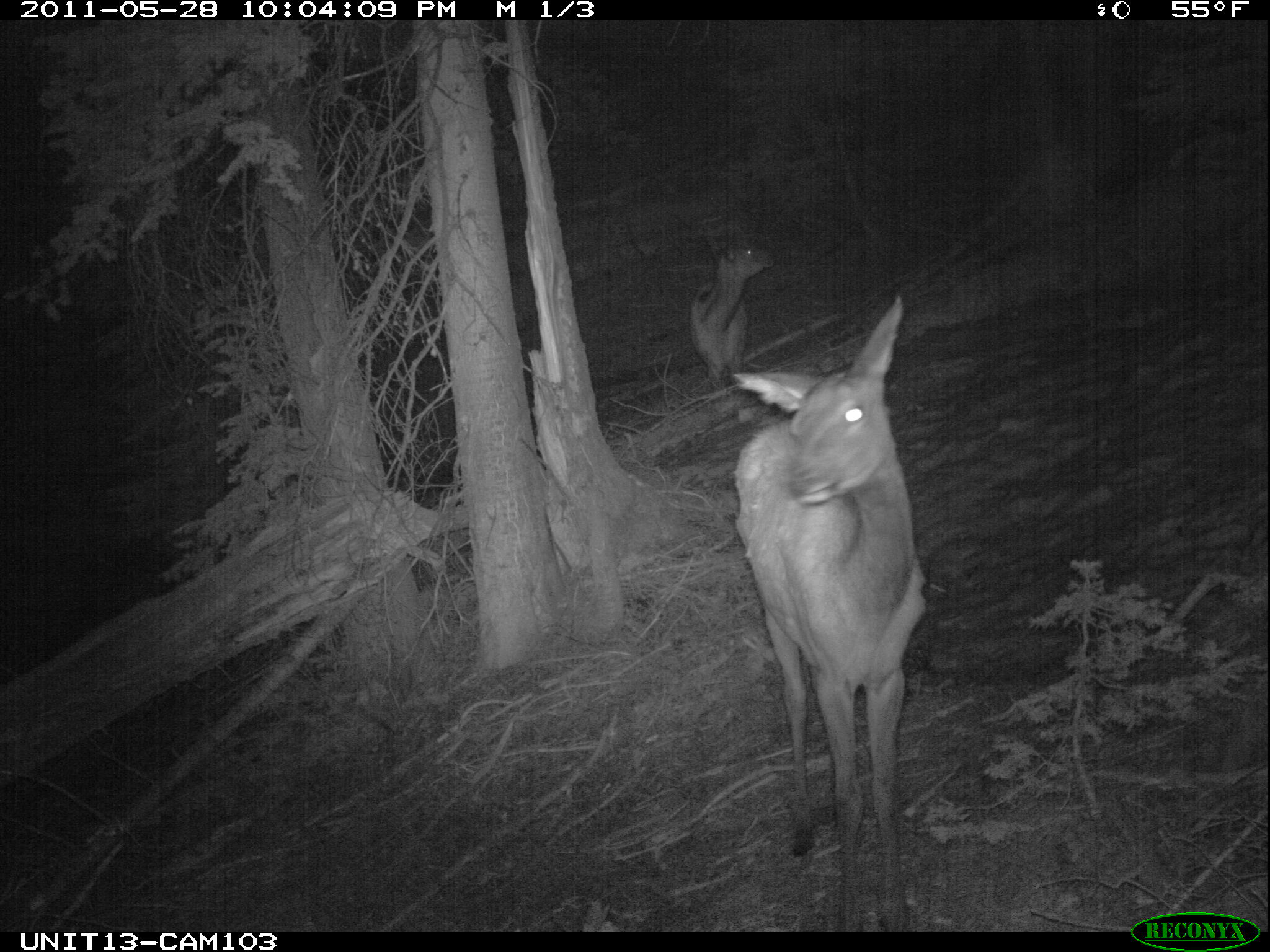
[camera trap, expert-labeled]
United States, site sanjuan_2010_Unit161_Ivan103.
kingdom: Animalia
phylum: Chordata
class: Mammalia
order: Artiodactyla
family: Cervidae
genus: Cervus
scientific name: Cervus elaphus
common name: red deer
Cervus elaphus (red deer).